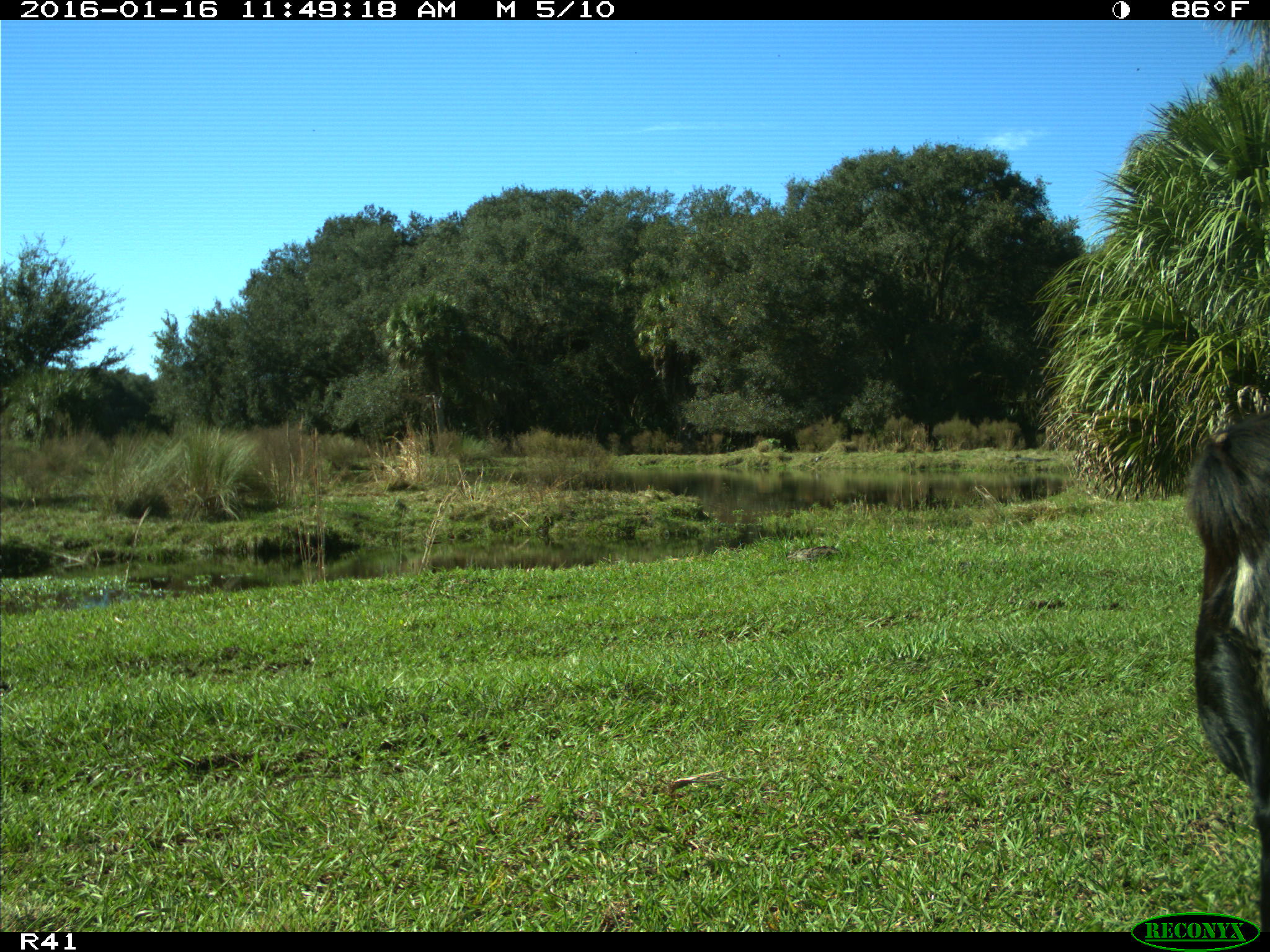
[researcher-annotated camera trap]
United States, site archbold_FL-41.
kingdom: Animalia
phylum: Chordata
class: Mammalia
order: Artiodactyla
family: Bovidae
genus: Bos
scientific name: Bos taurus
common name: domestic cow